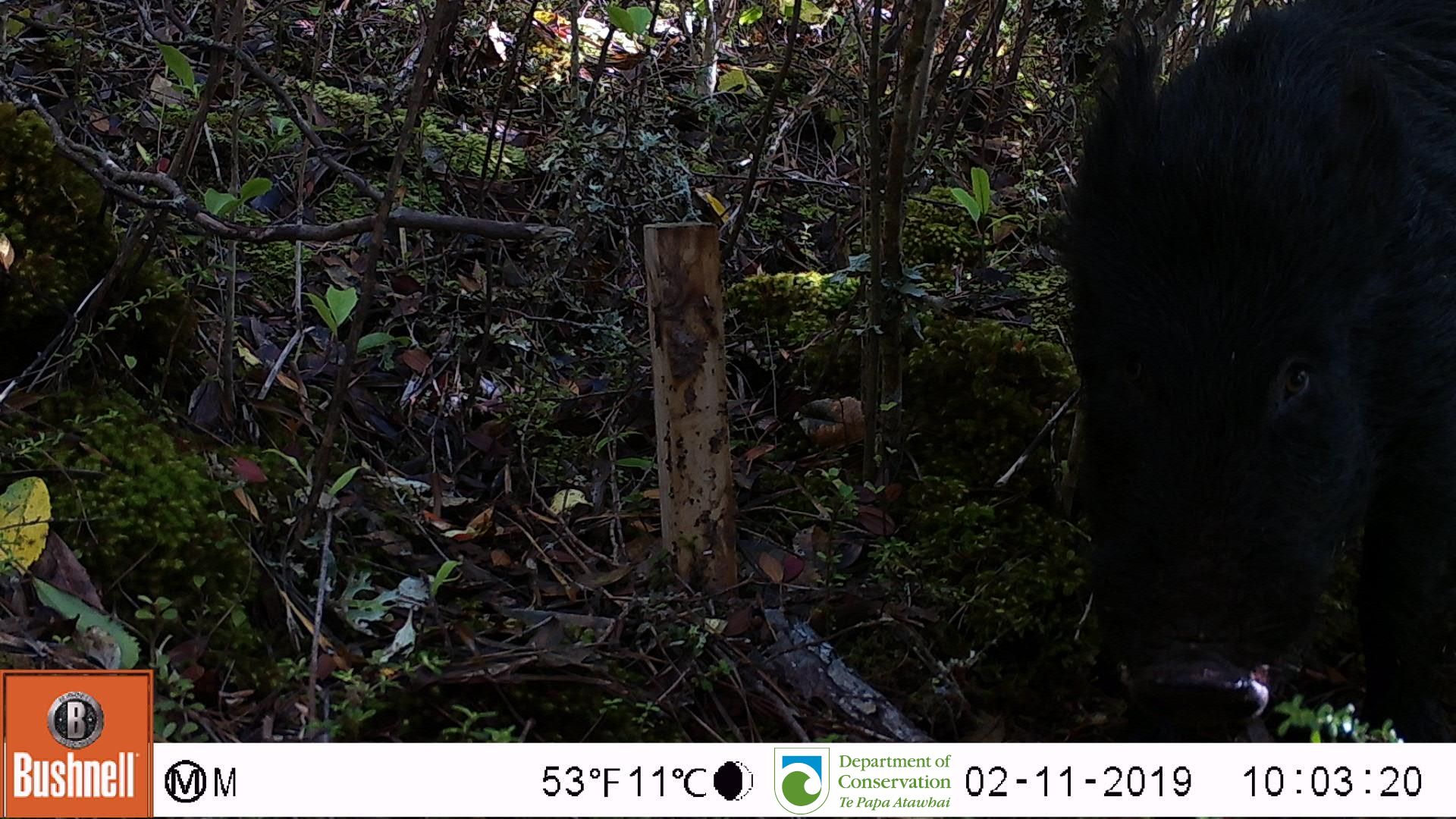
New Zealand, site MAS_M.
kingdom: Animalia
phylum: Chordata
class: Mammalia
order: Artiodactyla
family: Suidae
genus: Sus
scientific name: Sus scrofa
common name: pig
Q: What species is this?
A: Pig (Sus scrofa).